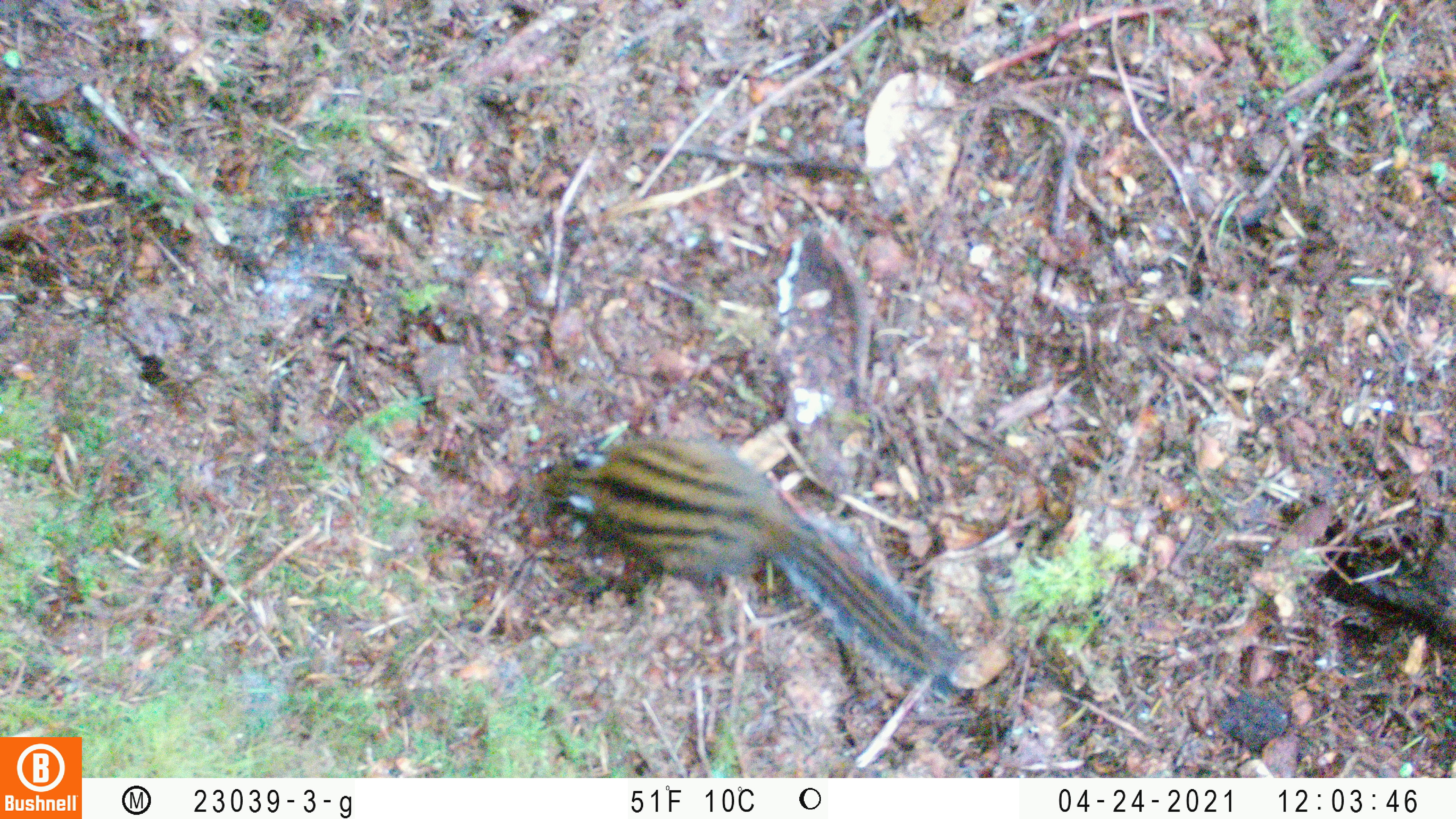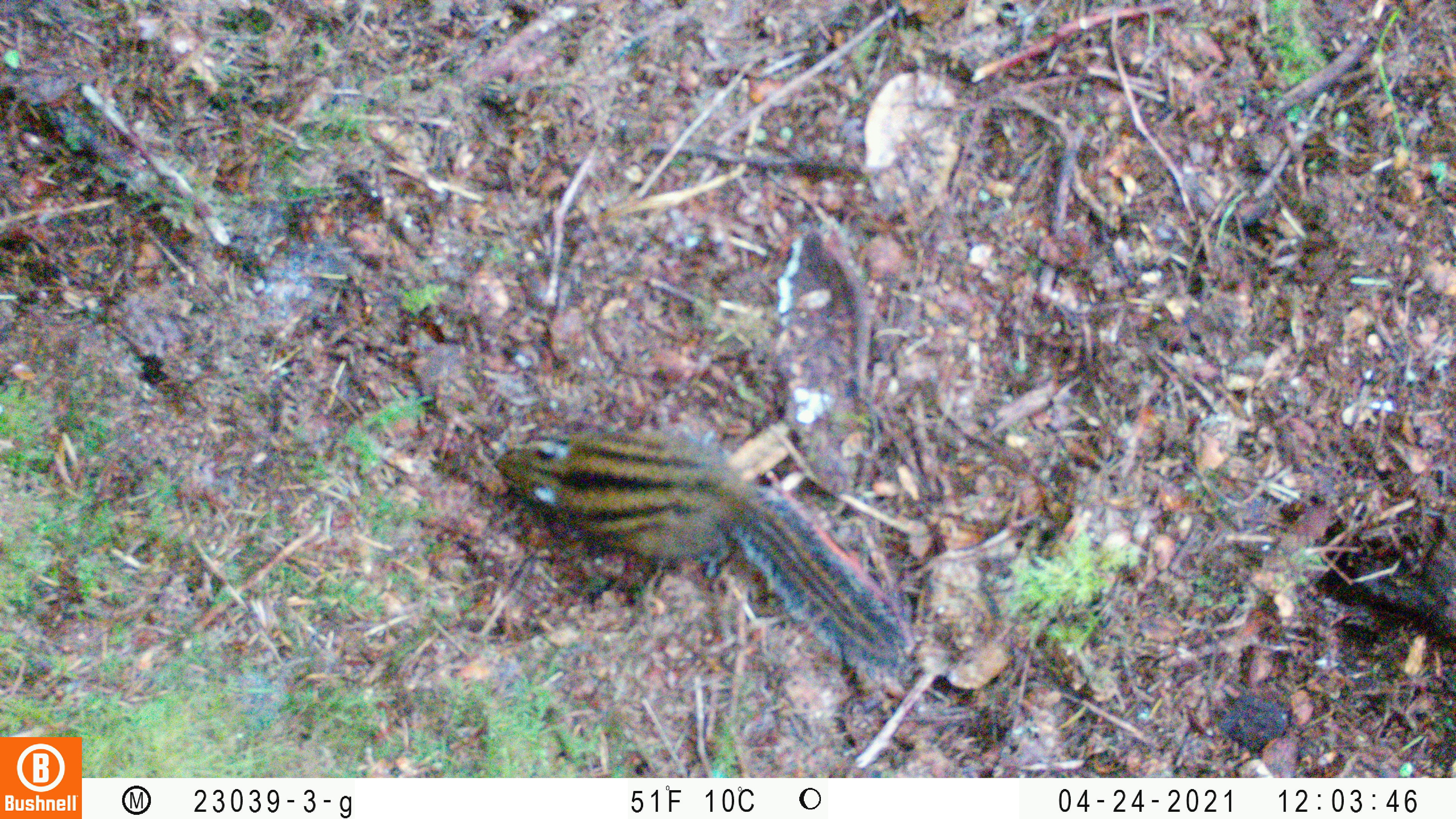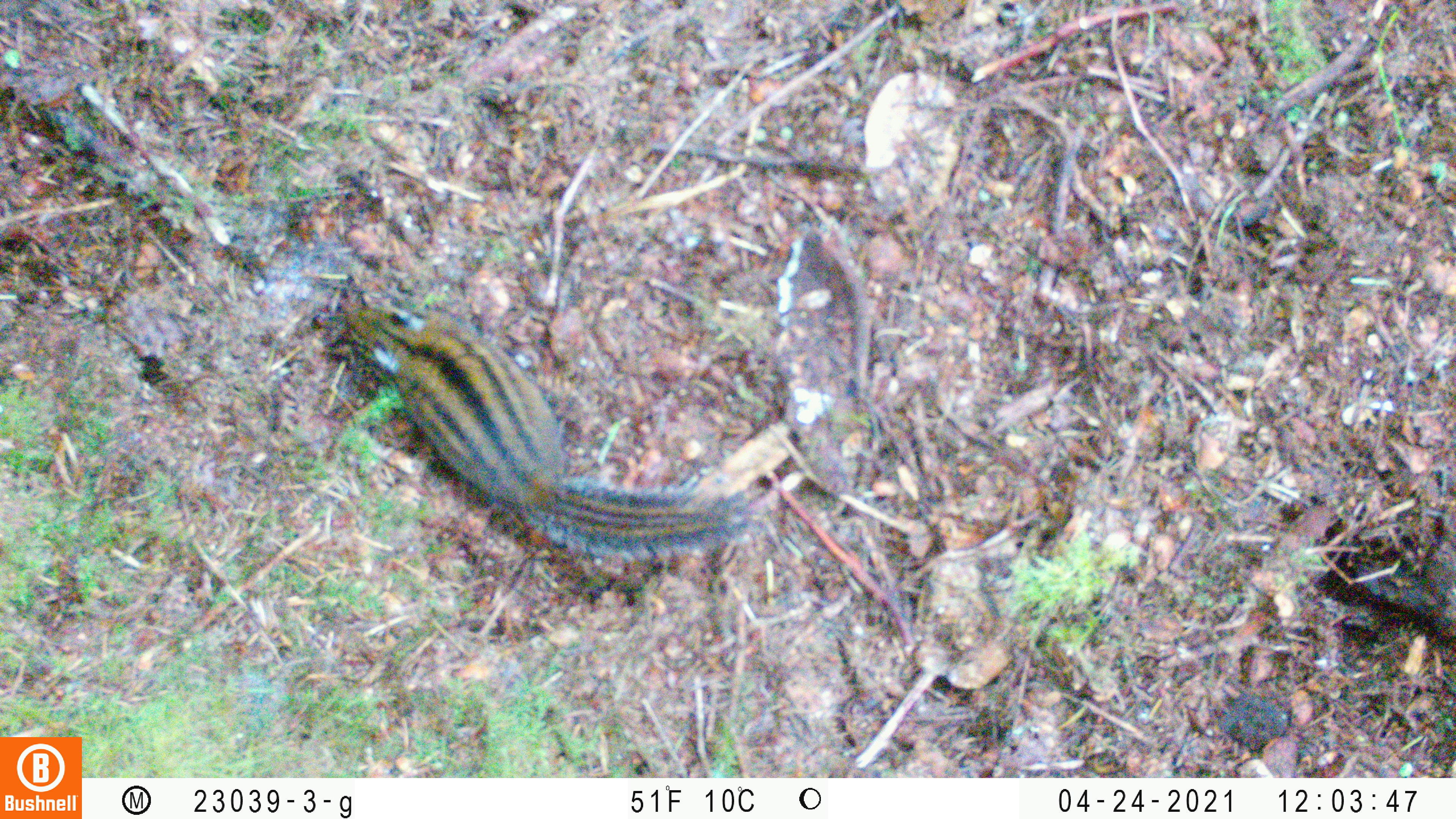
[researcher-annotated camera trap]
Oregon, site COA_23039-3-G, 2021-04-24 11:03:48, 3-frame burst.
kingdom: Animalia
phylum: Chordata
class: Mammalia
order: Rodentia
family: Sciuridae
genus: Neotamias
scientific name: Neotamias townsendii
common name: townsend's chipmunk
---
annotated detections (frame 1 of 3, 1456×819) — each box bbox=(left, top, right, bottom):
townsend's chipmunk: bbox=(501, 393, 992, 713)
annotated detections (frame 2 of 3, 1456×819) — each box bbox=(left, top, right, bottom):
townsend's chipmunk: bbox=(475, 404, 928, 703)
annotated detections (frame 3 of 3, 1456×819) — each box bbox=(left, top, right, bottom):
townsend's chipmunk: bbox=(316, 265, 774, 588)